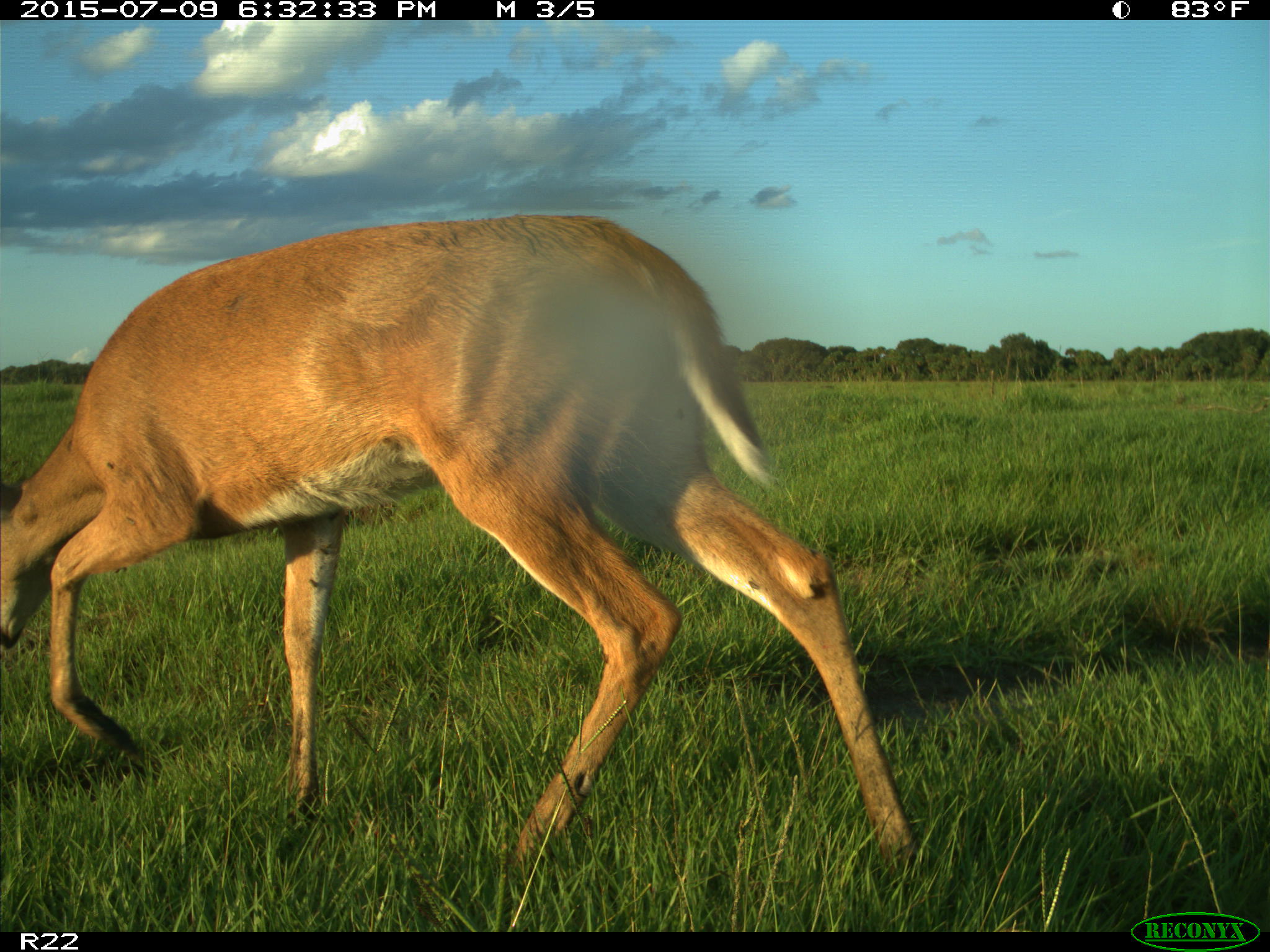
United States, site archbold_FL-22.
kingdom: Animalia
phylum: Chordata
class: Mammalia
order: Artiodactyla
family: Bovidae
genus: Bos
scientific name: Bos taurus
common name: domestic cow